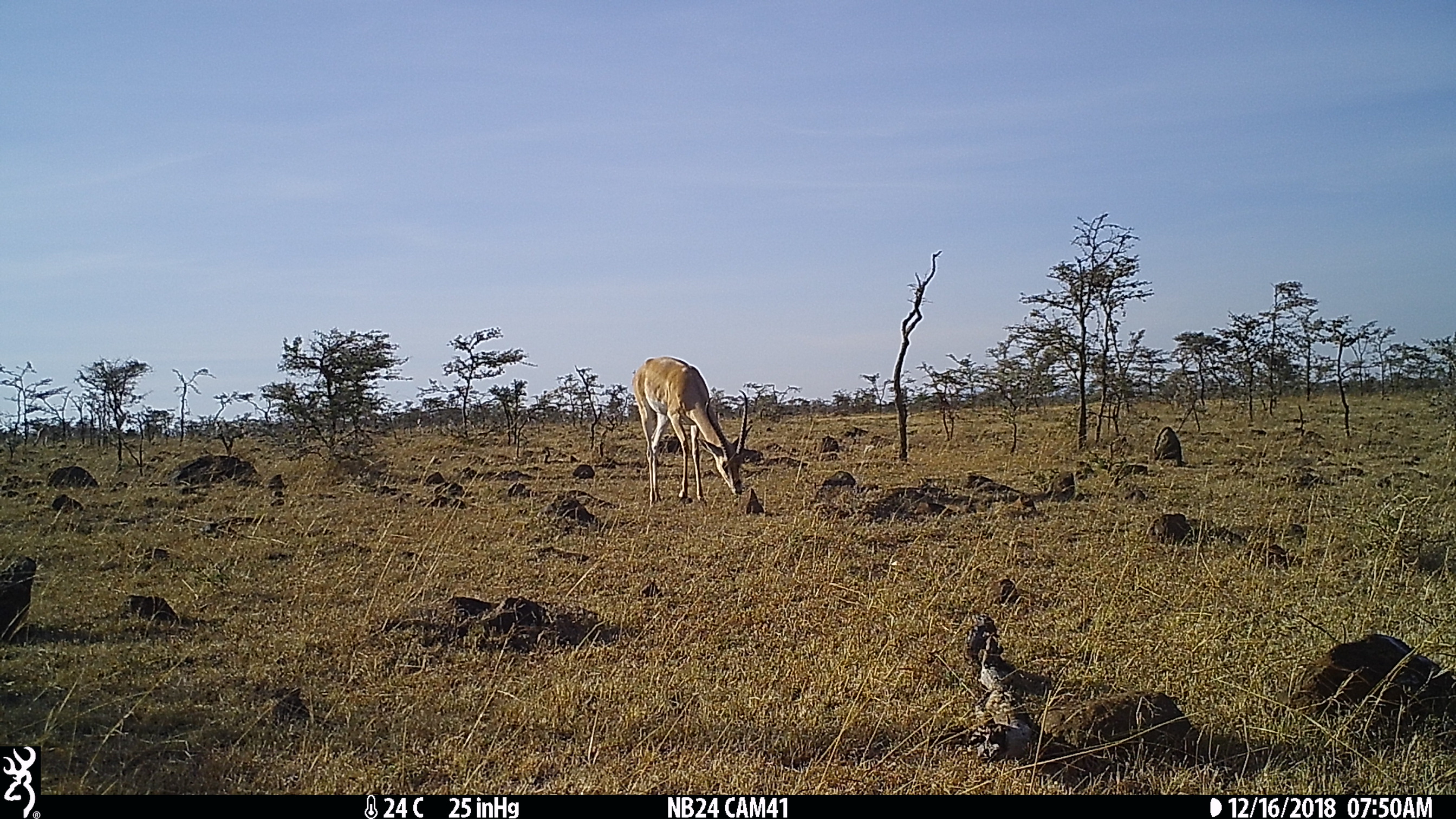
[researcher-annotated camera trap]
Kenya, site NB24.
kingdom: Animalia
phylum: Chordata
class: Mammalia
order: Artiodactyla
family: Bovidae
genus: Nanger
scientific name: Nanger granti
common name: grant's gazelle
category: gazelle grants